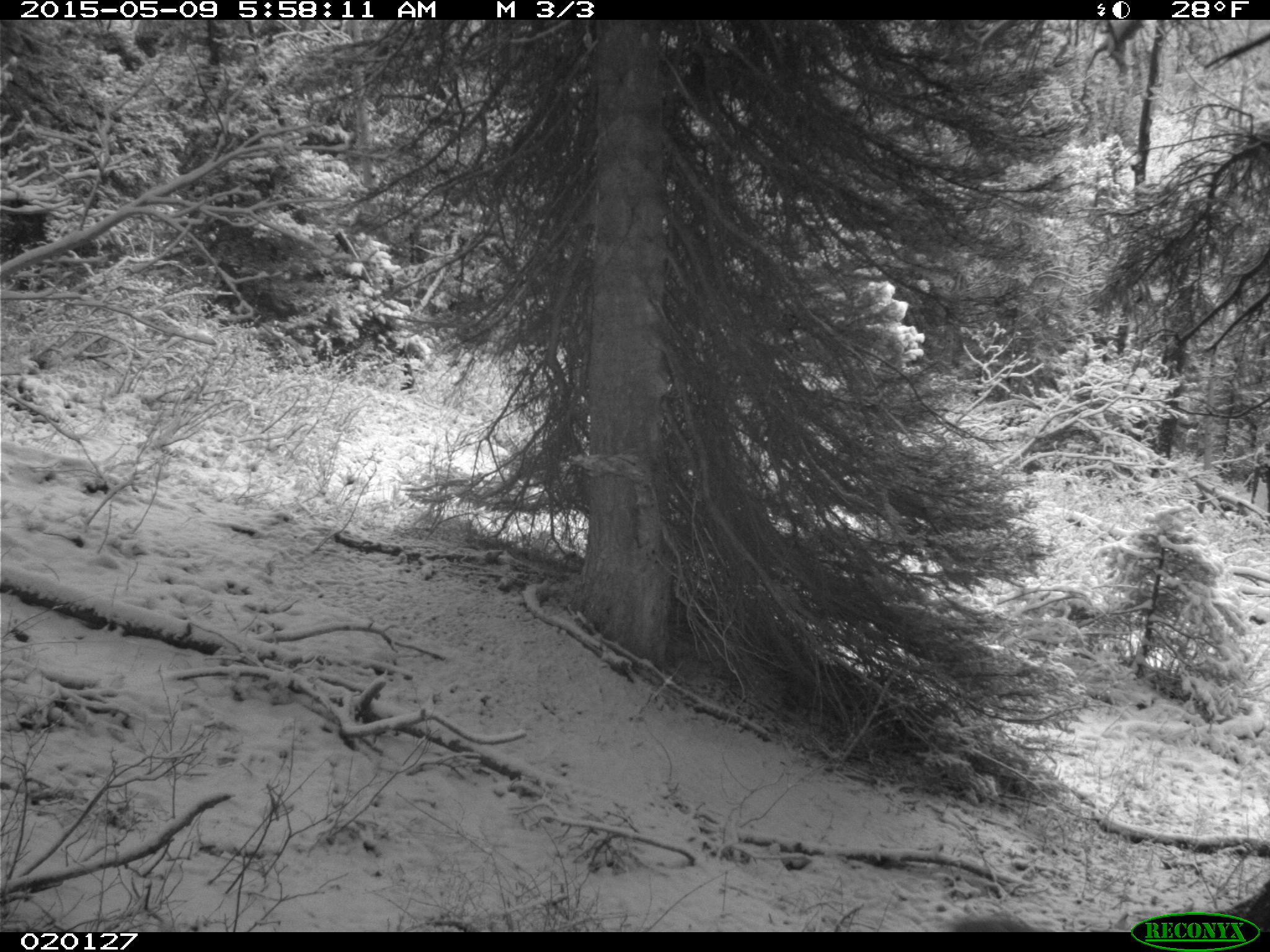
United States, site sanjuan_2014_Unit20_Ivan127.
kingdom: Animalia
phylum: Chordata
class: Mammalia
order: Artiodactyla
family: Cervidae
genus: Odocoileus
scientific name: Odocoileus hemionus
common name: mule deer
Odocoileus hemionus (mule deer).